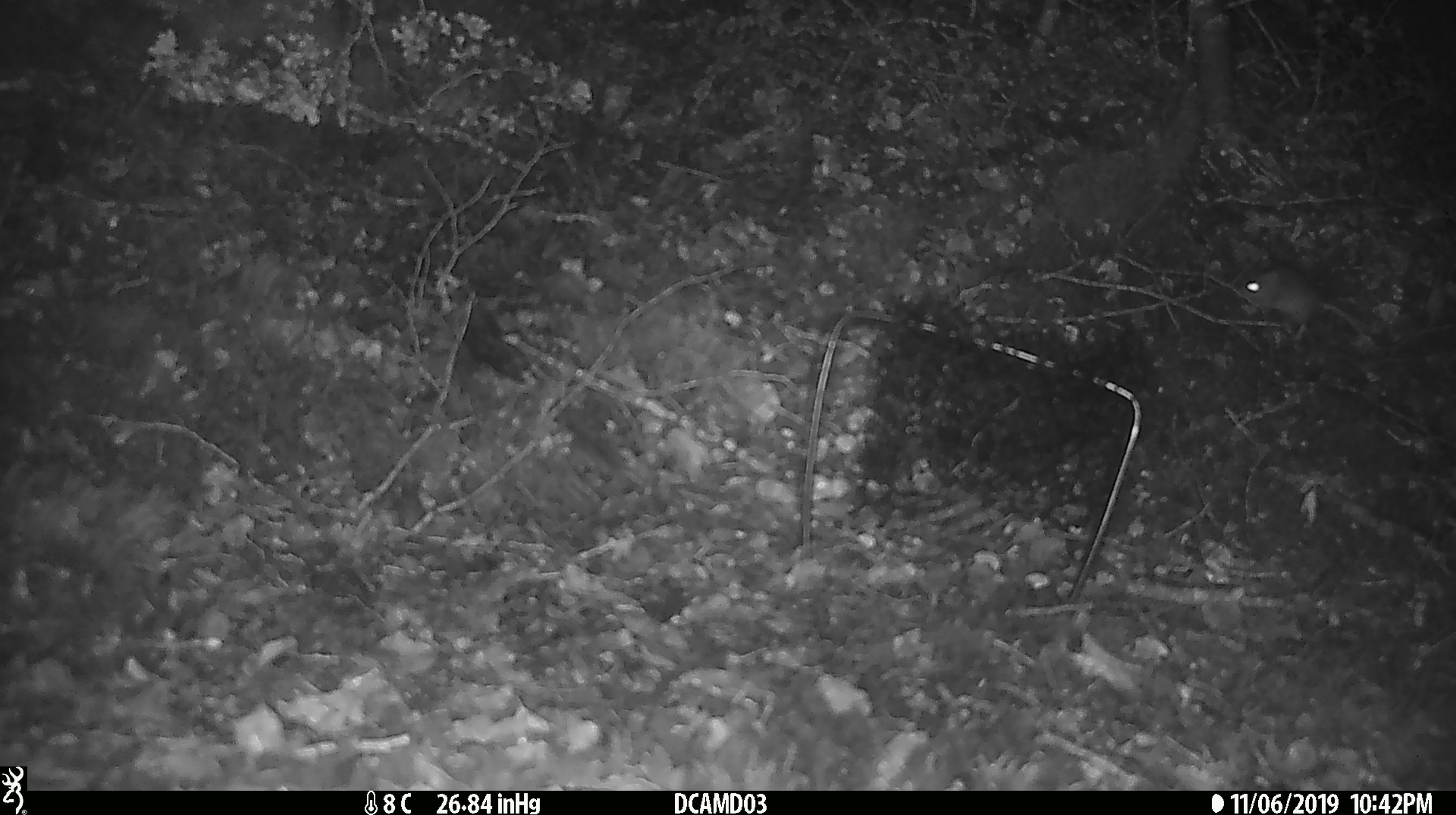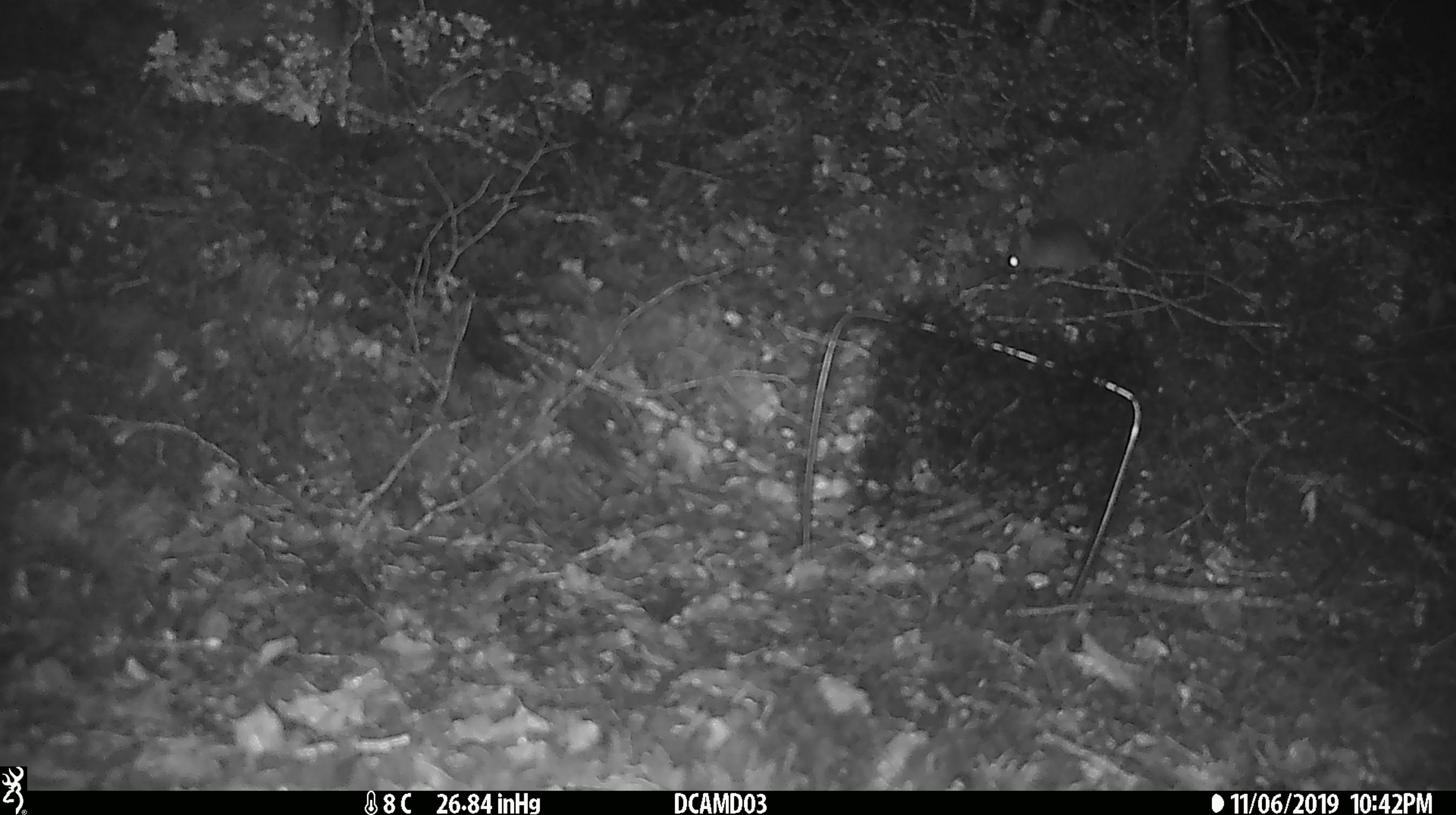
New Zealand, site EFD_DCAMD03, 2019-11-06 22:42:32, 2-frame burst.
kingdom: Animalia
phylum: Chordata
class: Mammalia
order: Rodentia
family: Muridae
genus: Mus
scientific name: Mus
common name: mouse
Mouse (Mus).